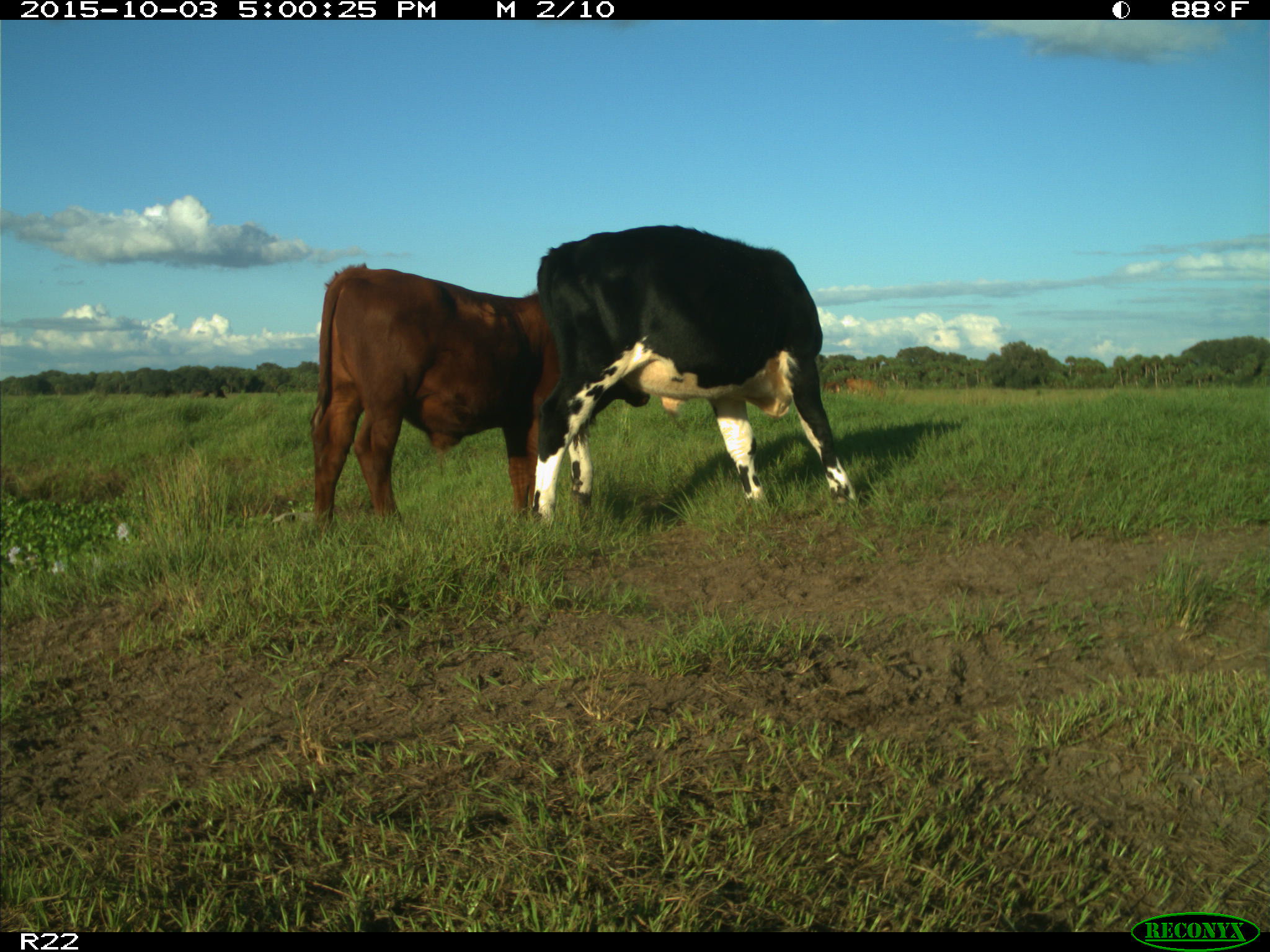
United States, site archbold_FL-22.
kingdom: Animalia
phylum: Chordata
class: Mammalia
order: Artiodactyla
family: Bovidae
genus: Bos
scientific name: Bos taurus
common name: domestic cow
Bos taurus (domestic cow).